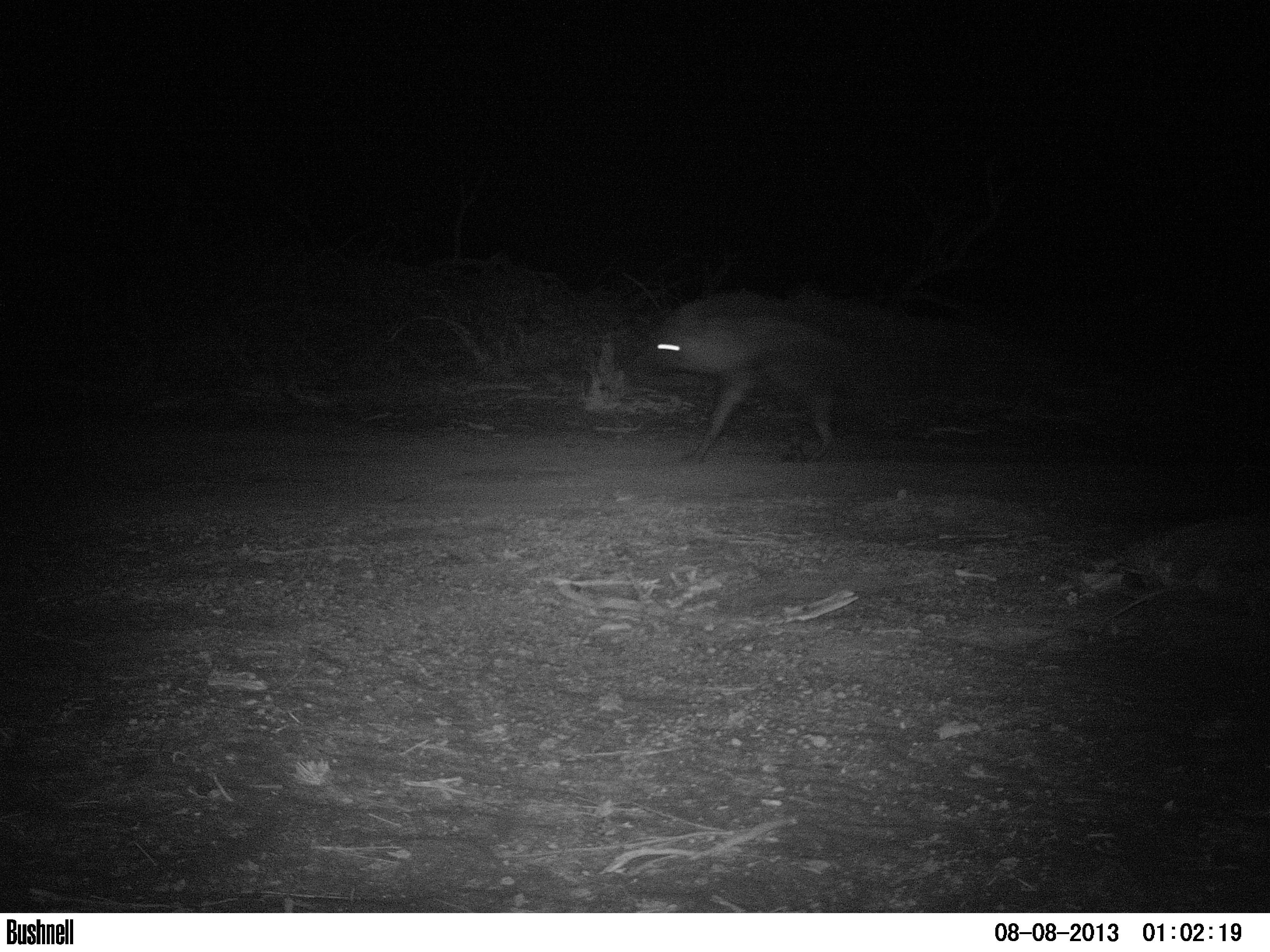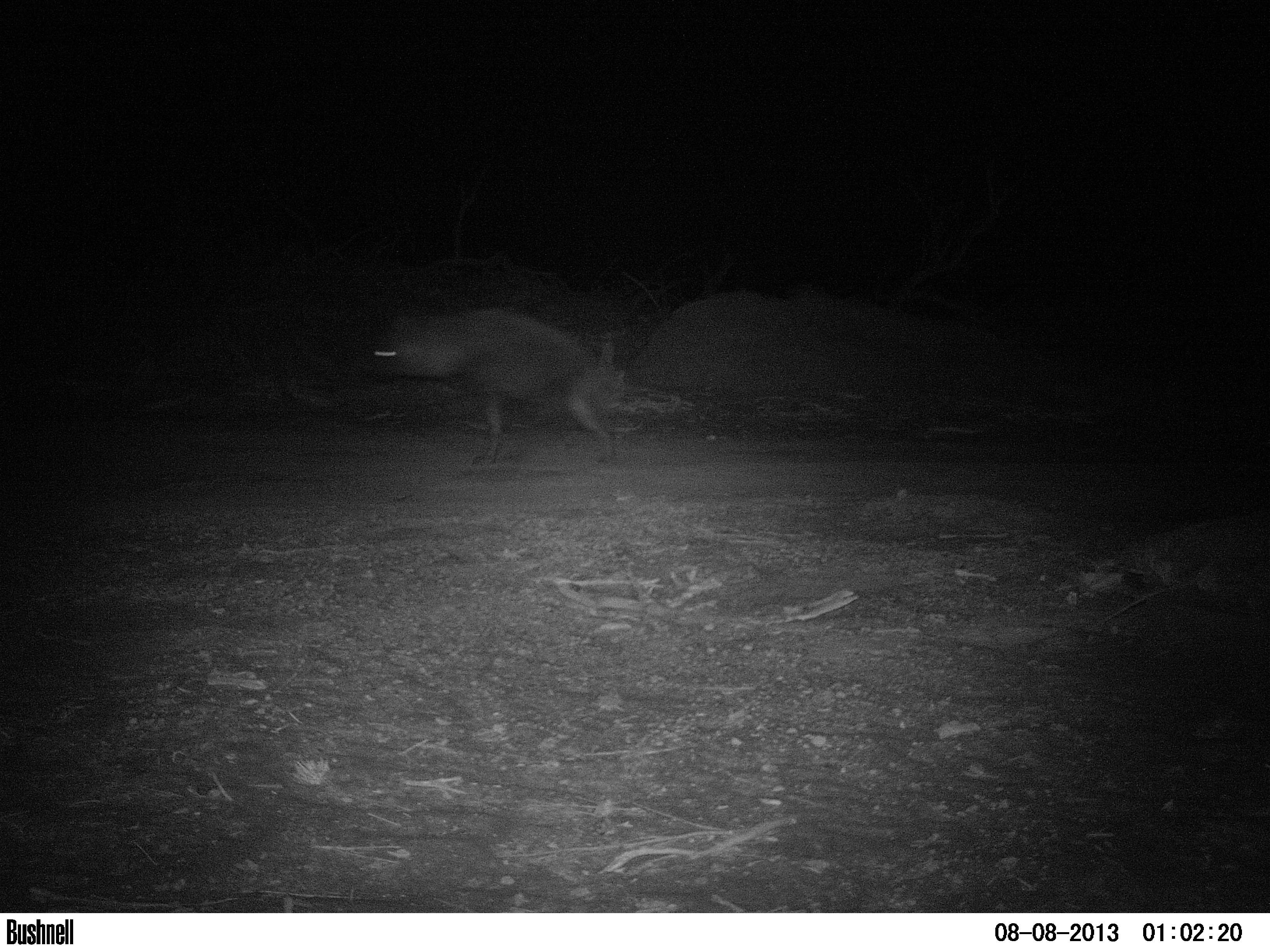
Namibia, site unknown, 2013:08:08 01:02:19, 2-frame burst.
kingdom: Animalia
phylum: Chordata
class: Mammalia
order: Carnivora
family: Hyaenidae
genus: Parahyaena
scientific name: Parahyaena brunnea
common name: brown hyena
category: hyaena brunnea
Hyaena brunnea (brown hyena) (Parahyaena brunnea).